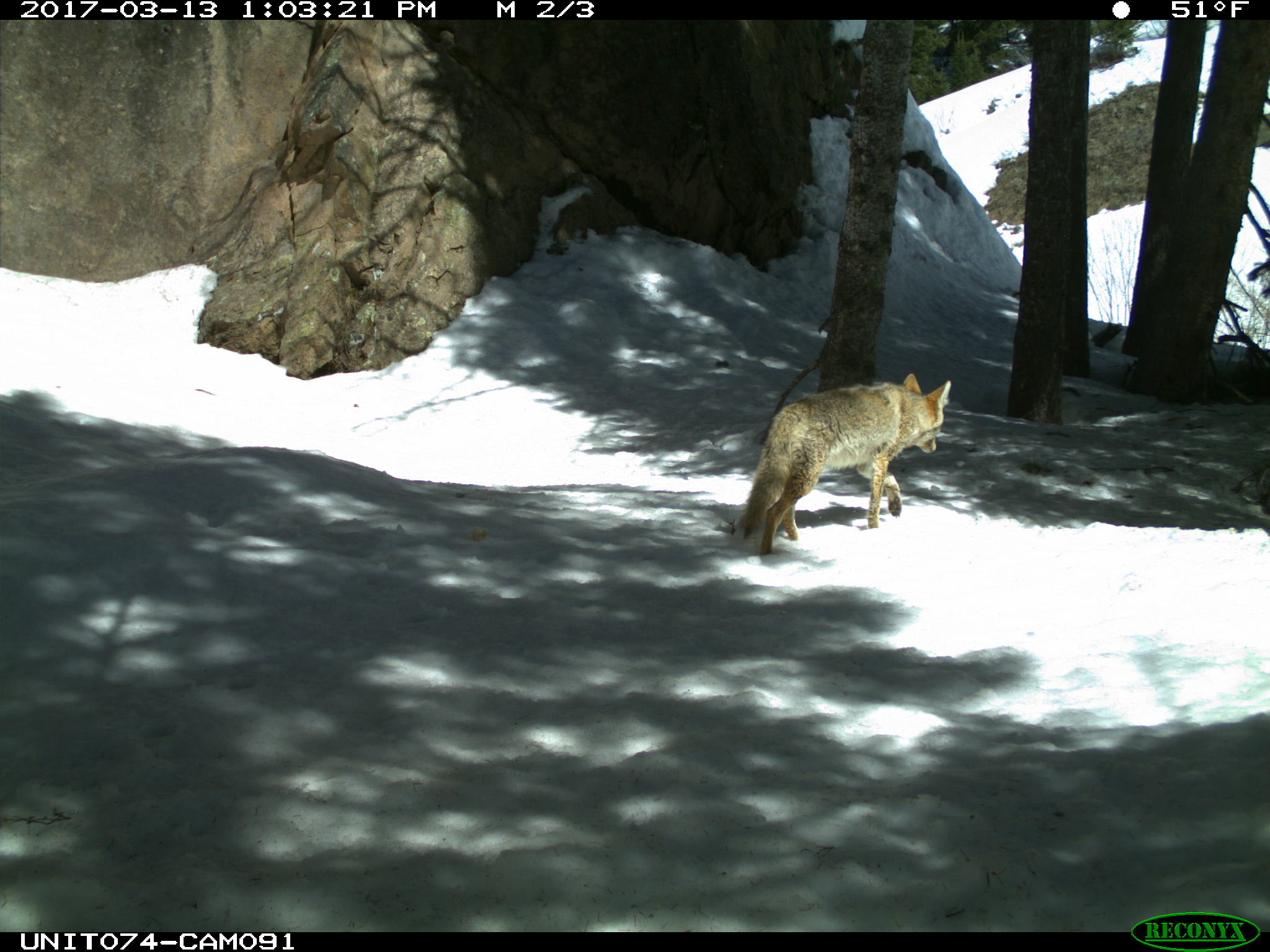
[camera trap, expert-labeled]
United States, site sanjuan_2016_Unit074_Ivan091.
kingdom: Animalia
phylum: Chordata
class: Mammalia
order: Carnivora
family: Canidae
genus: Canis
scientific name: Canis latrans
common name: coyote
Canis latrans (coyote).